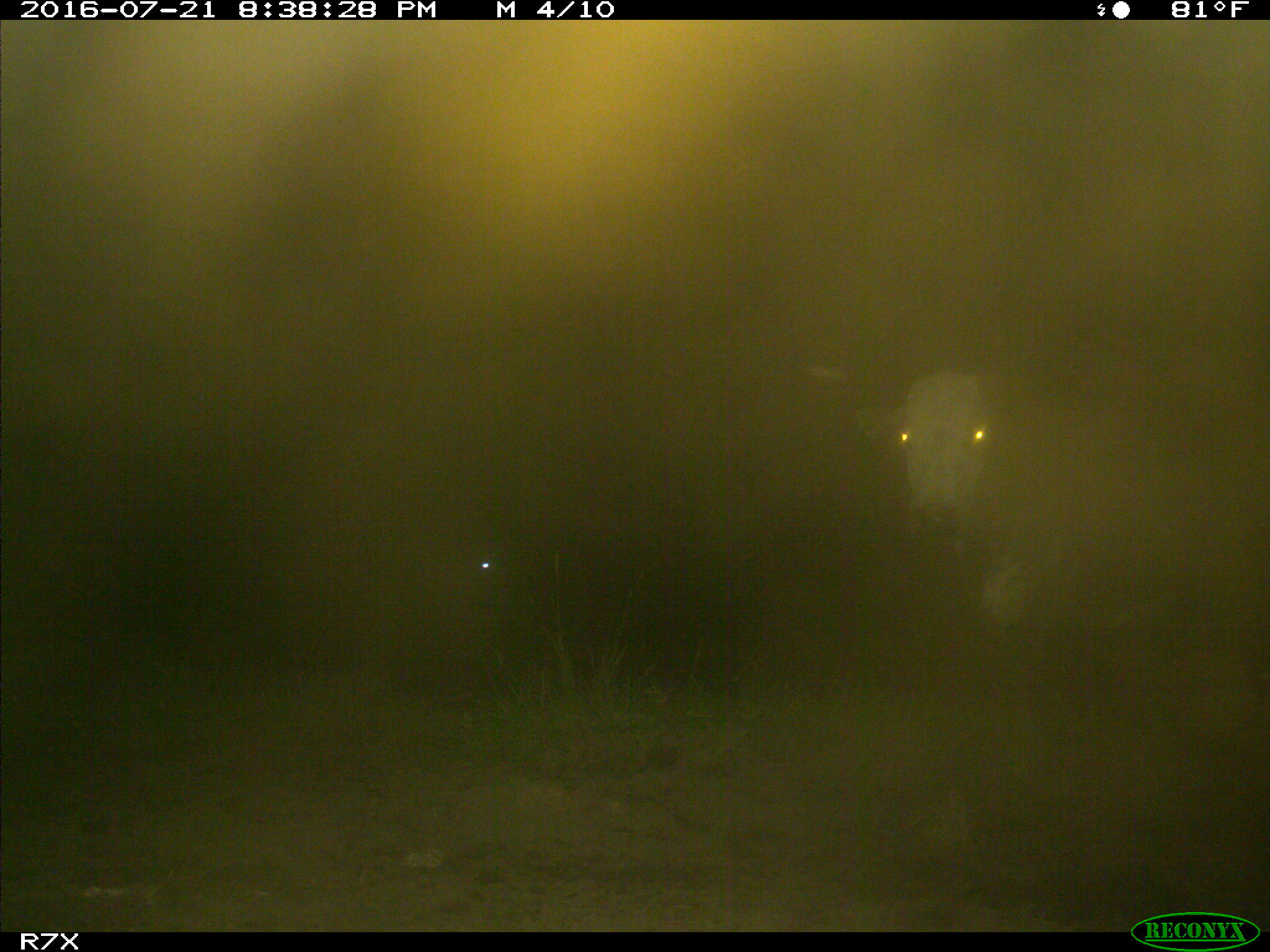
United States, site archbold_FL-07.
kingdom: Animalia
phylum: Chordata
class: Mammalia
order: Artiodactyla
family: Bovidae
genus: Bos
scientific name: Bos taurus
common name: domestic cow